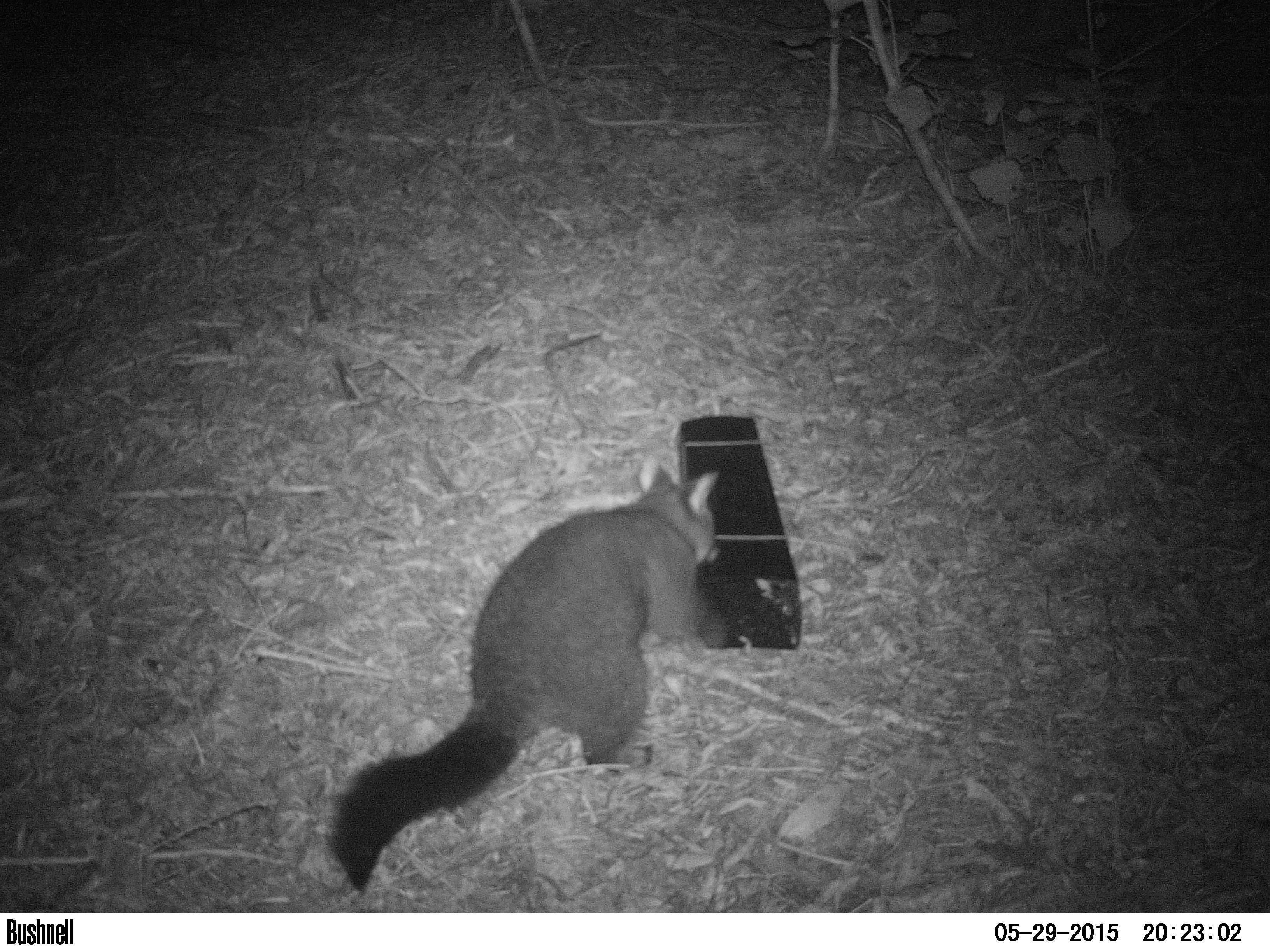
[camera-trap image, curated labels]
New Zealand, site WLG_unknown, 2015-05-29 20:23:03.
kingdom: Animalia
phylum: Chordata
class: Mammalia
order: Diprotodontia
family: Phalangeridae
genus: Trichosurus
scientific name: Trichosurus vulpecula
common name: common brushtail possum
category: possum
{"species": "possum (common brushtail possum) (Trichosurus vulpecula)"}